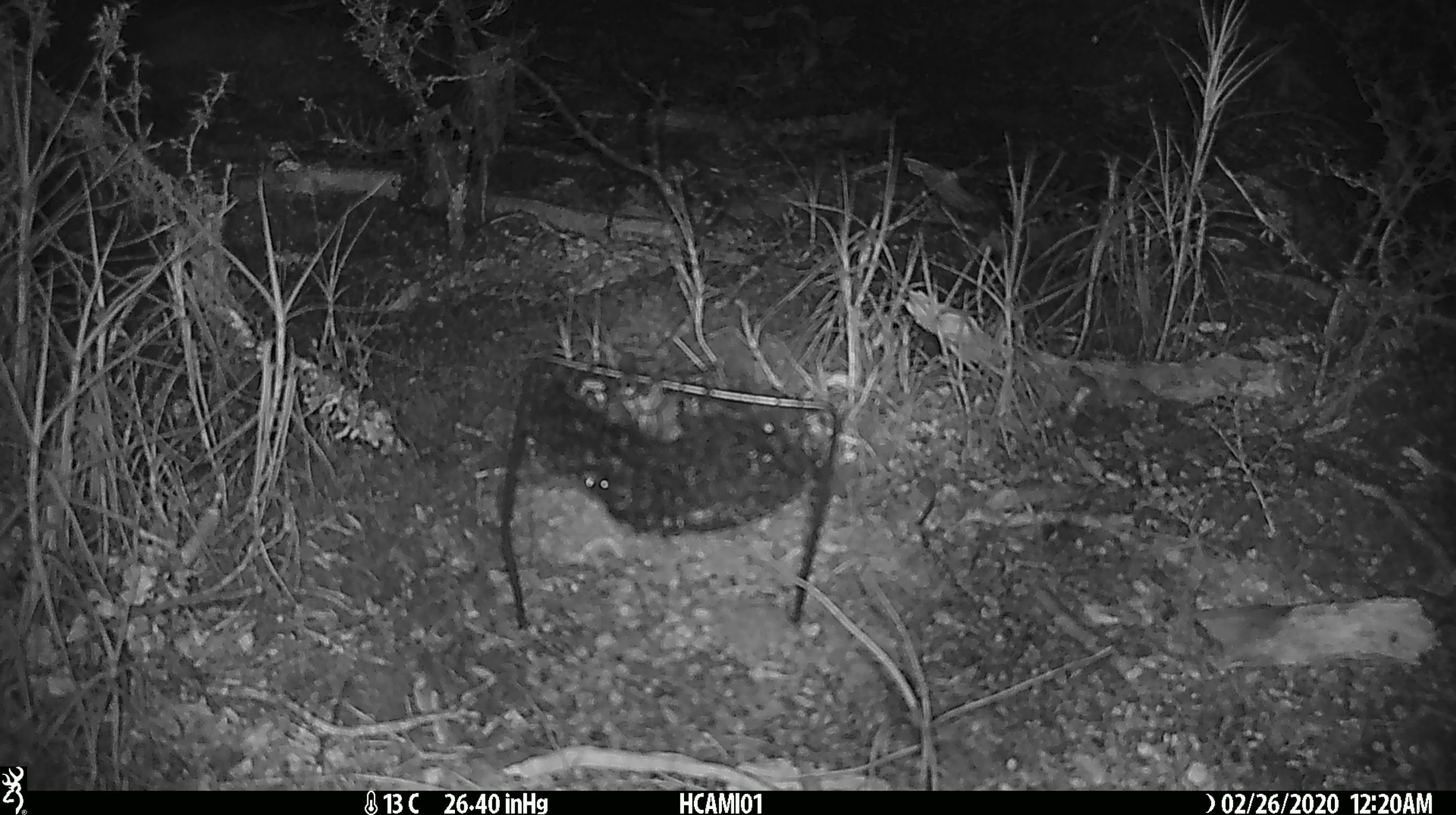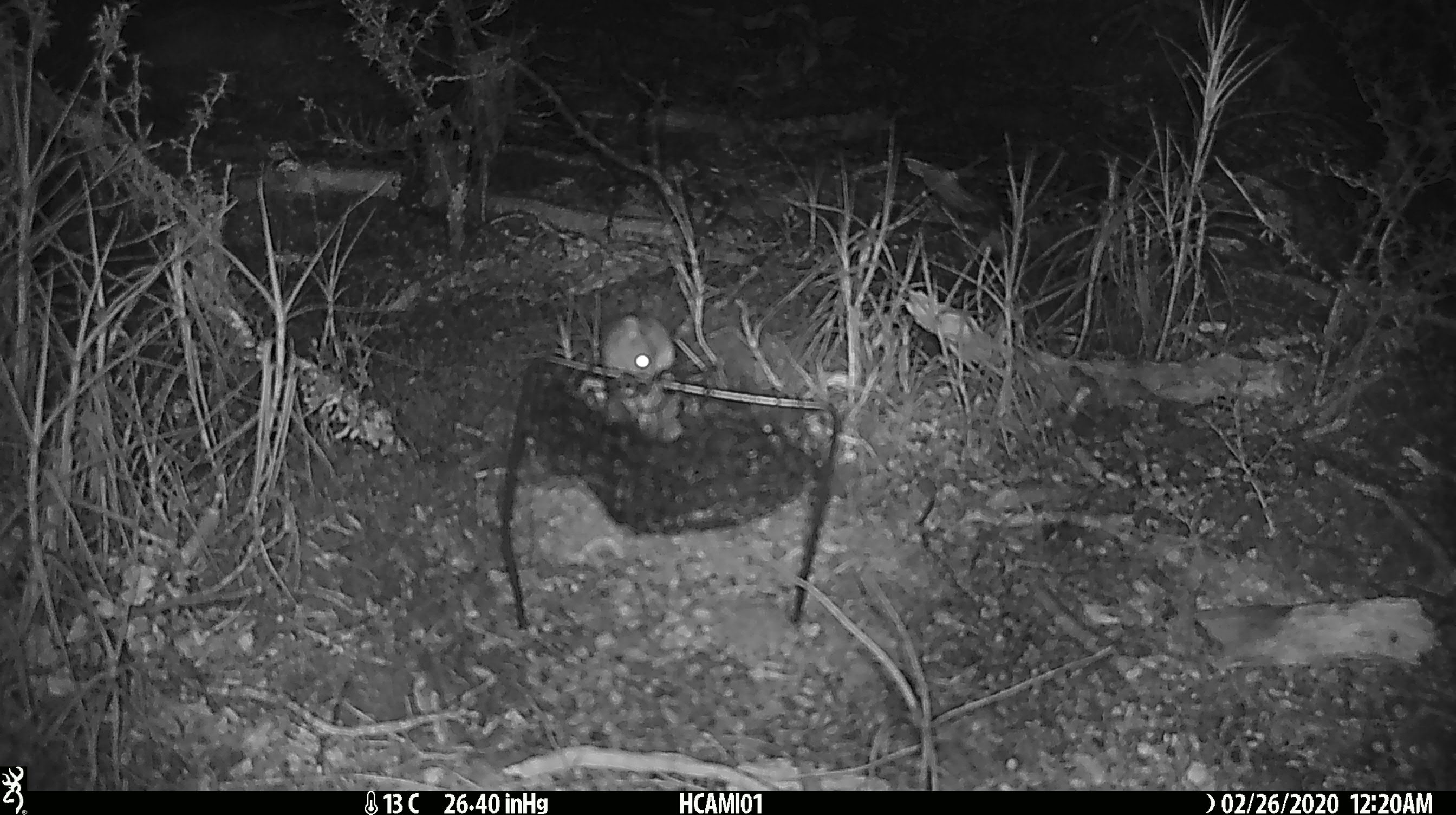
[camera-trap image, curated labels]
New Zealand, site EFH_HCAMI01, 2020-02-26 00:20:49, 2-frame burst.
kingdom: Animalia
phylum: Chordata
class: Mammalia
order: Rodentia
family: Muridae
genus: Mus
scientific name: Mus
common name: mouse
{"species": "mouse (Mus)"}